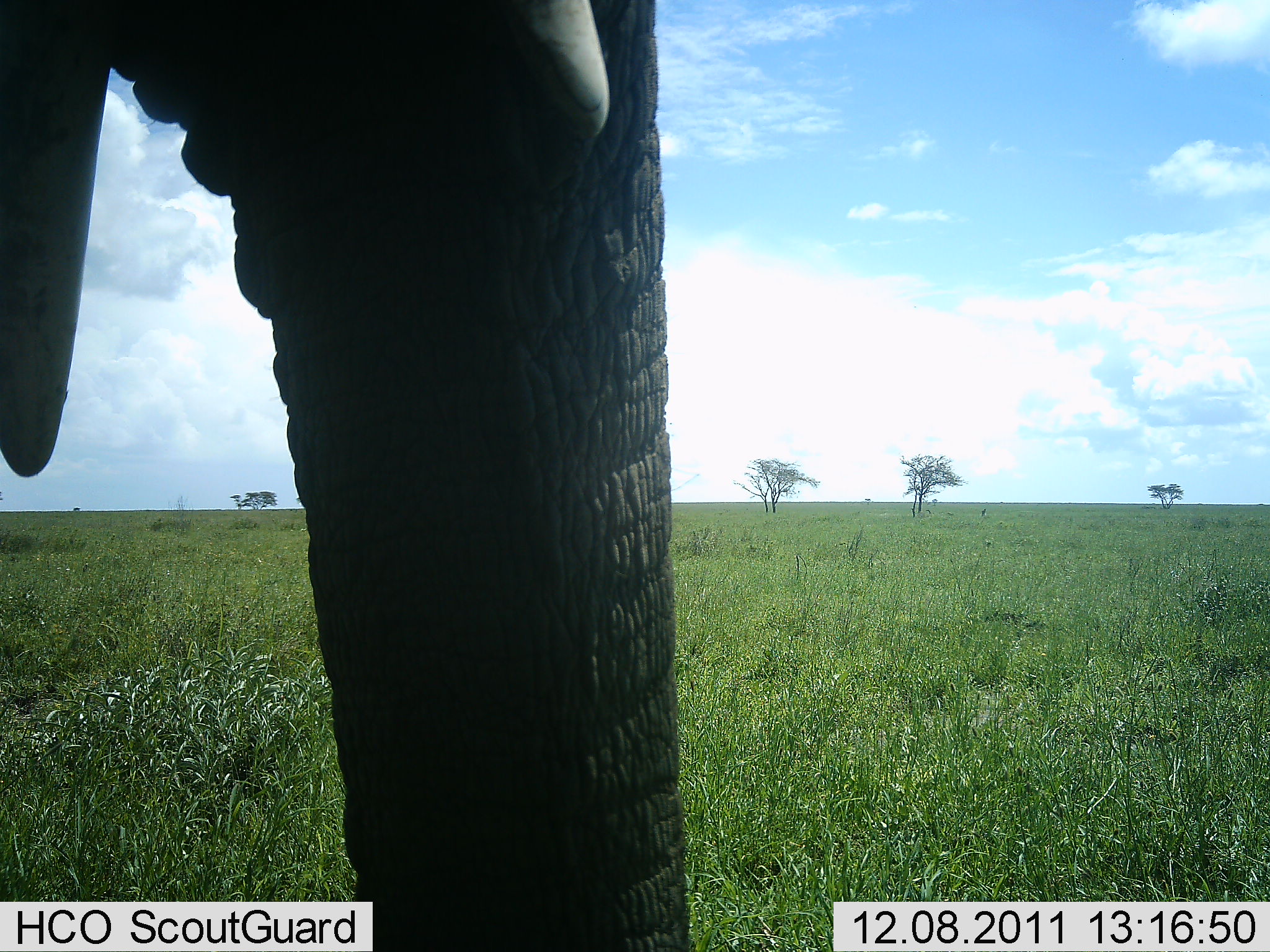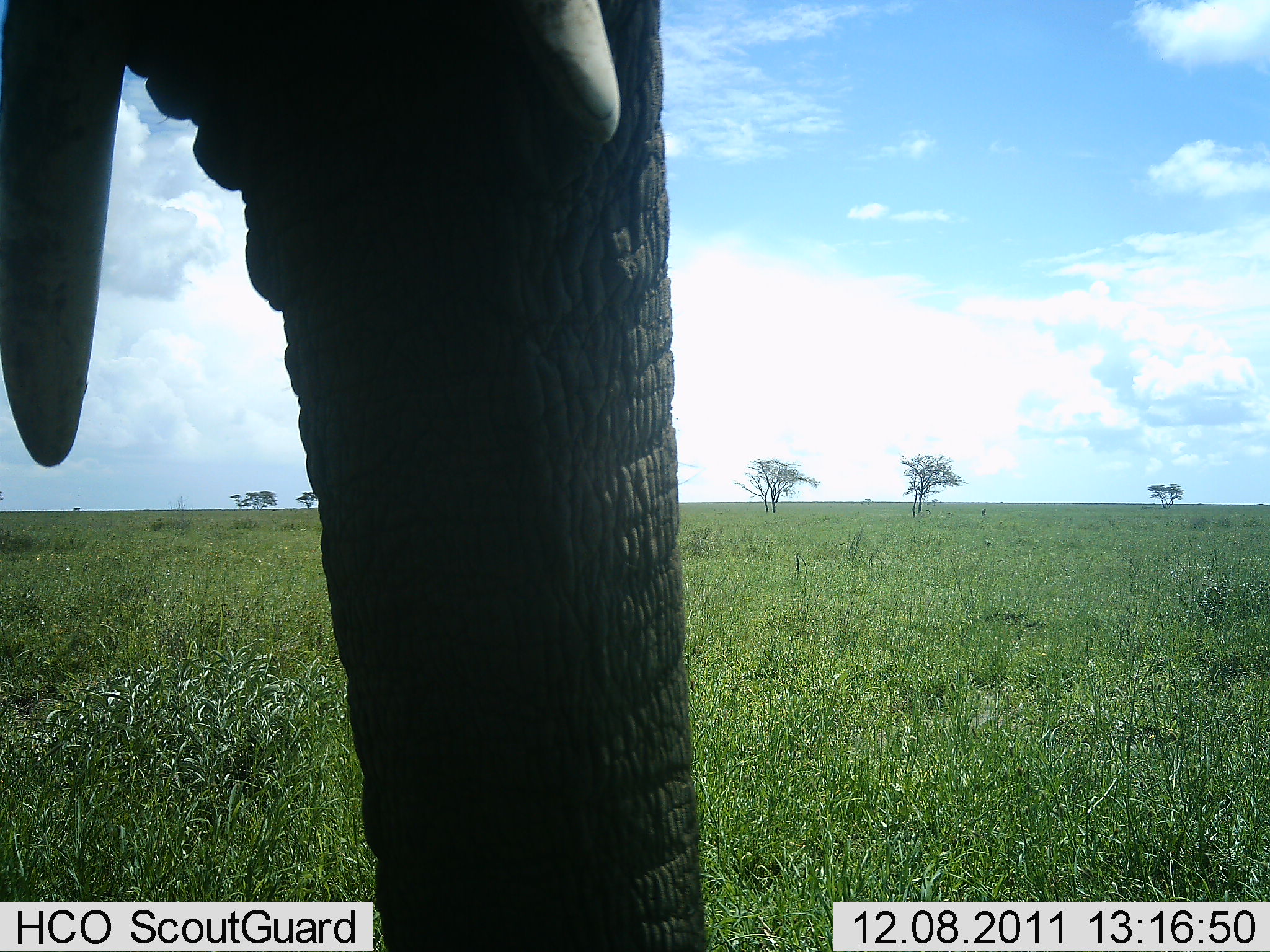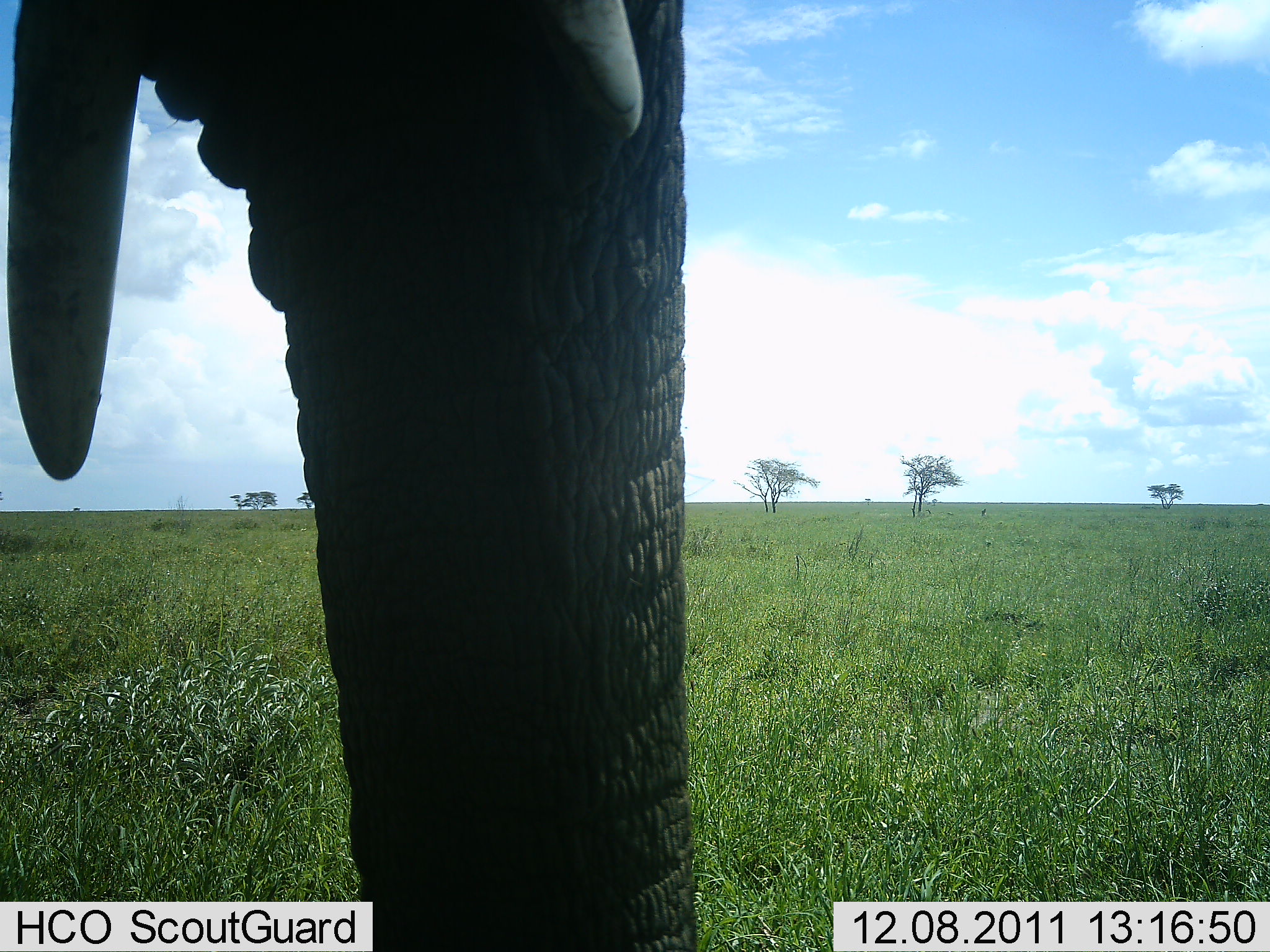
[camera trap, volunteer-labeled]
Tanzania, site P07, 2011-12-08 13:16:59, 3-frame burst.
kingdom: Animalia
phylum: Chordata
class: Mammalia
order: Proboscidea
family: Elephantidae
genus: Loxodonta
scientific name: Loxodonta africana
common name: african bush elephant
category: elephant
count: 1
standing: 93%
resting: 0%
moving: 7%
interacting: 0%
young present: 0%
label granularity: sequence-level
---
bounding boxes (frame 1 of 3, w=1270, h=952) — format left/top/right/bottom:
animal: 0/1/704/952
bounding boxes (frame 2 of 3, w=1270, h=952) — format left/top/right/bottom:
animal: 0/1/704/952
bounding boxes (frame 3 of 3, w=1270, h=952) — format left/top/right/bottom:
animal: 0/1/704/952